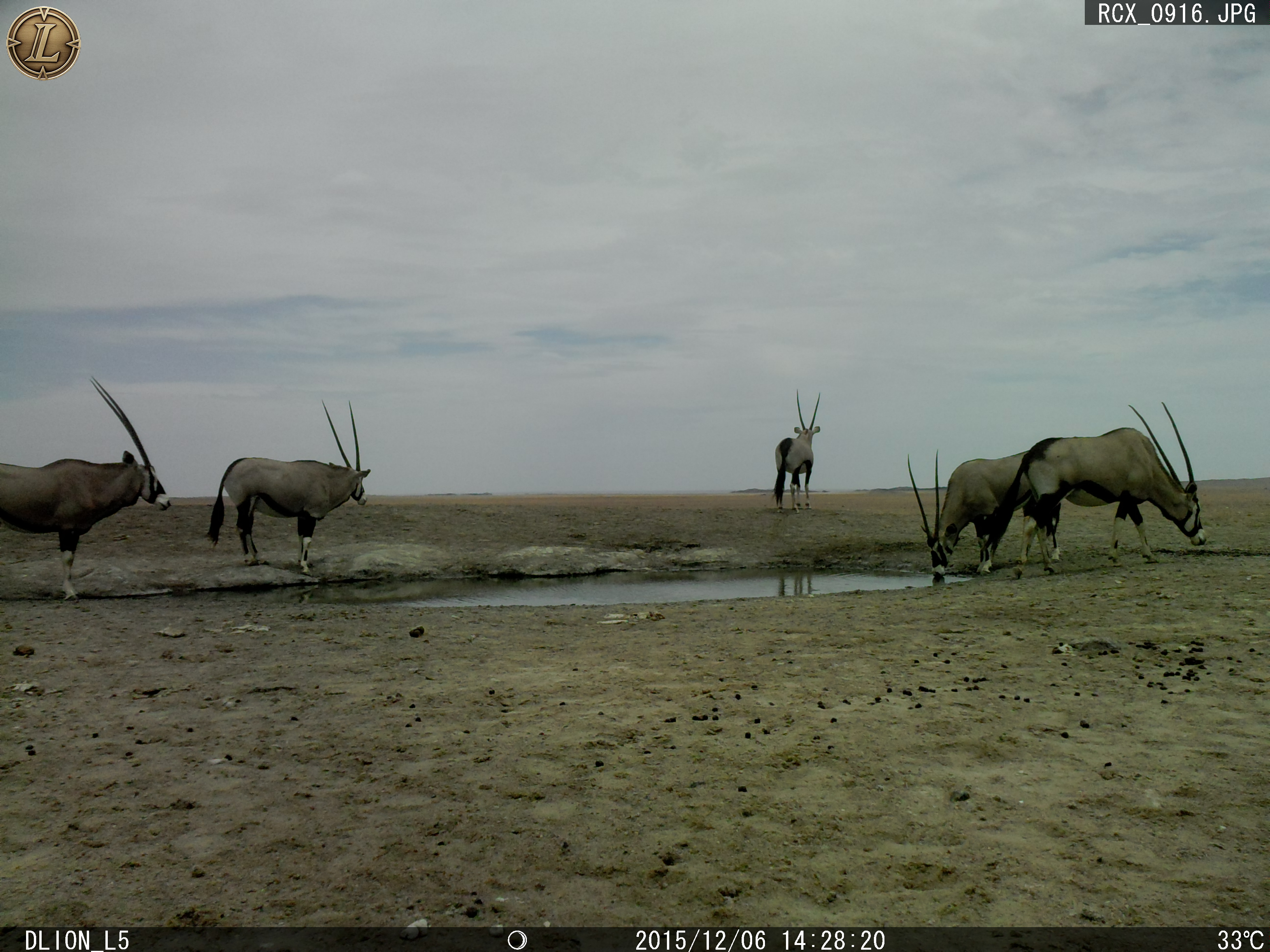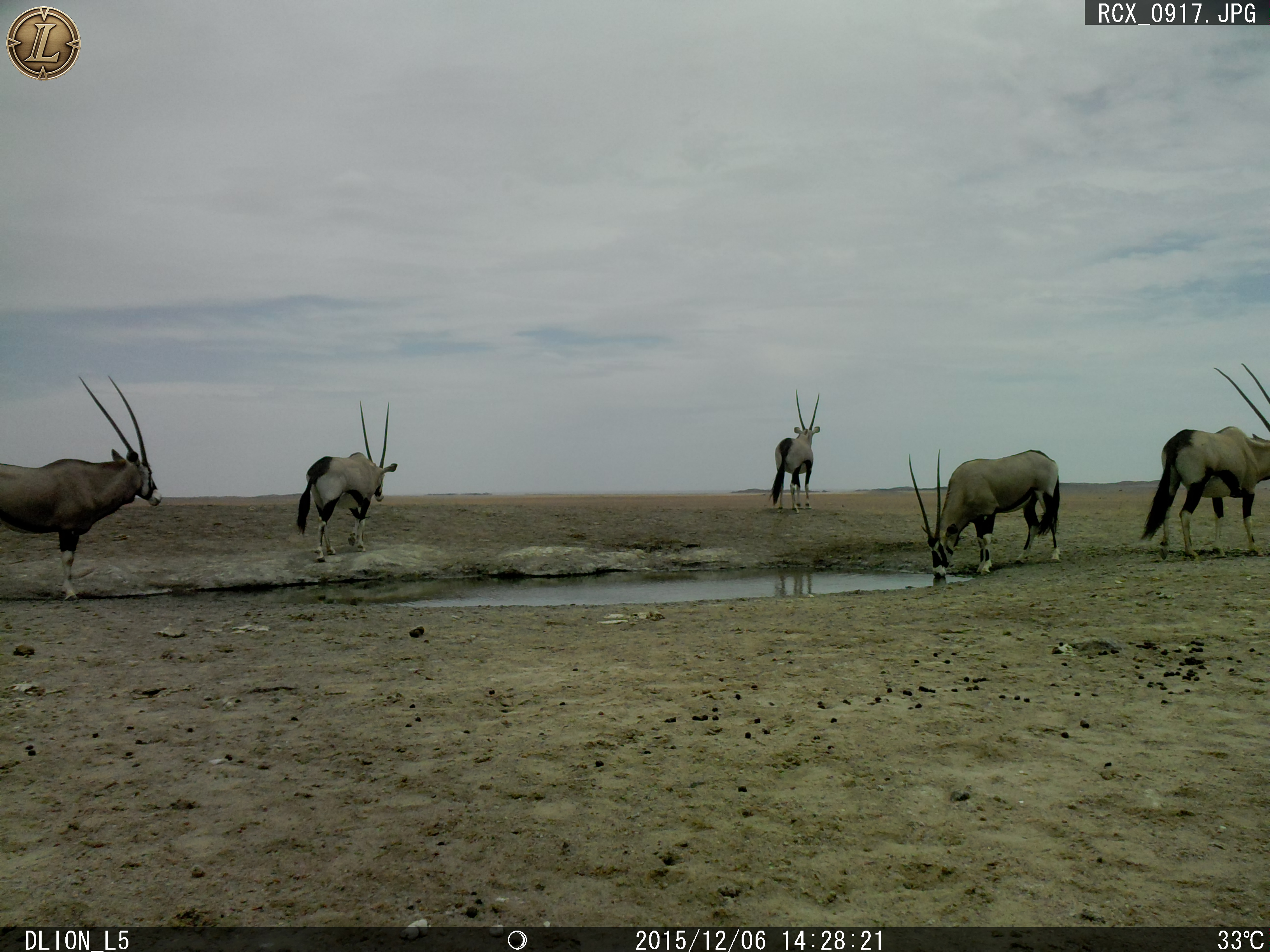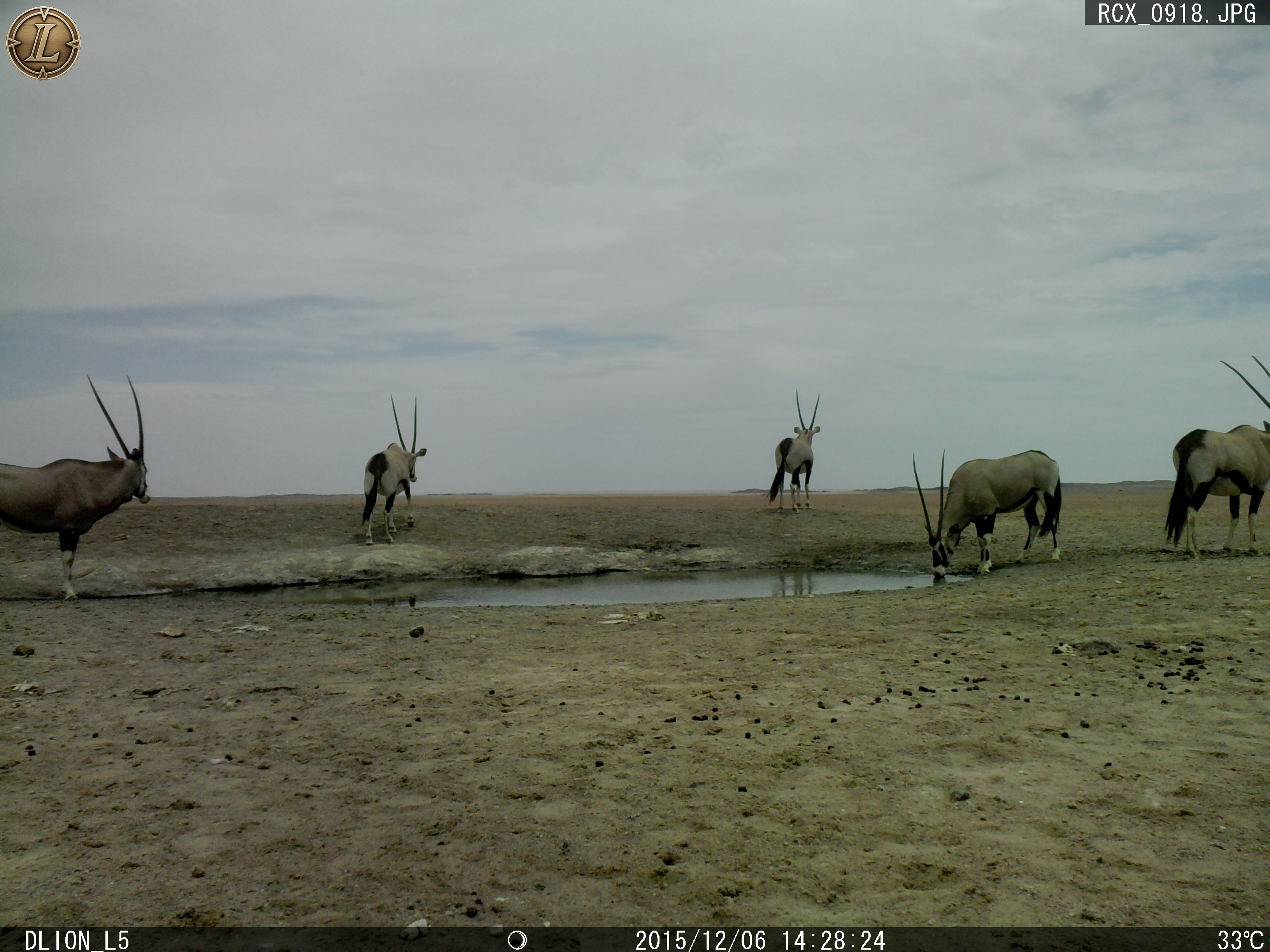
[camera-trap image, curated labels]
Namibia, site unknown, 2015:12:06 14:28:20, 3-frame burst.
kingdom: Animalia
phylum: Chordata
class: Mammalia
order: Artiodactyla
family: Bovidae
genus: Oryx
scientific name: Oryx gazella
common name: gemsbok